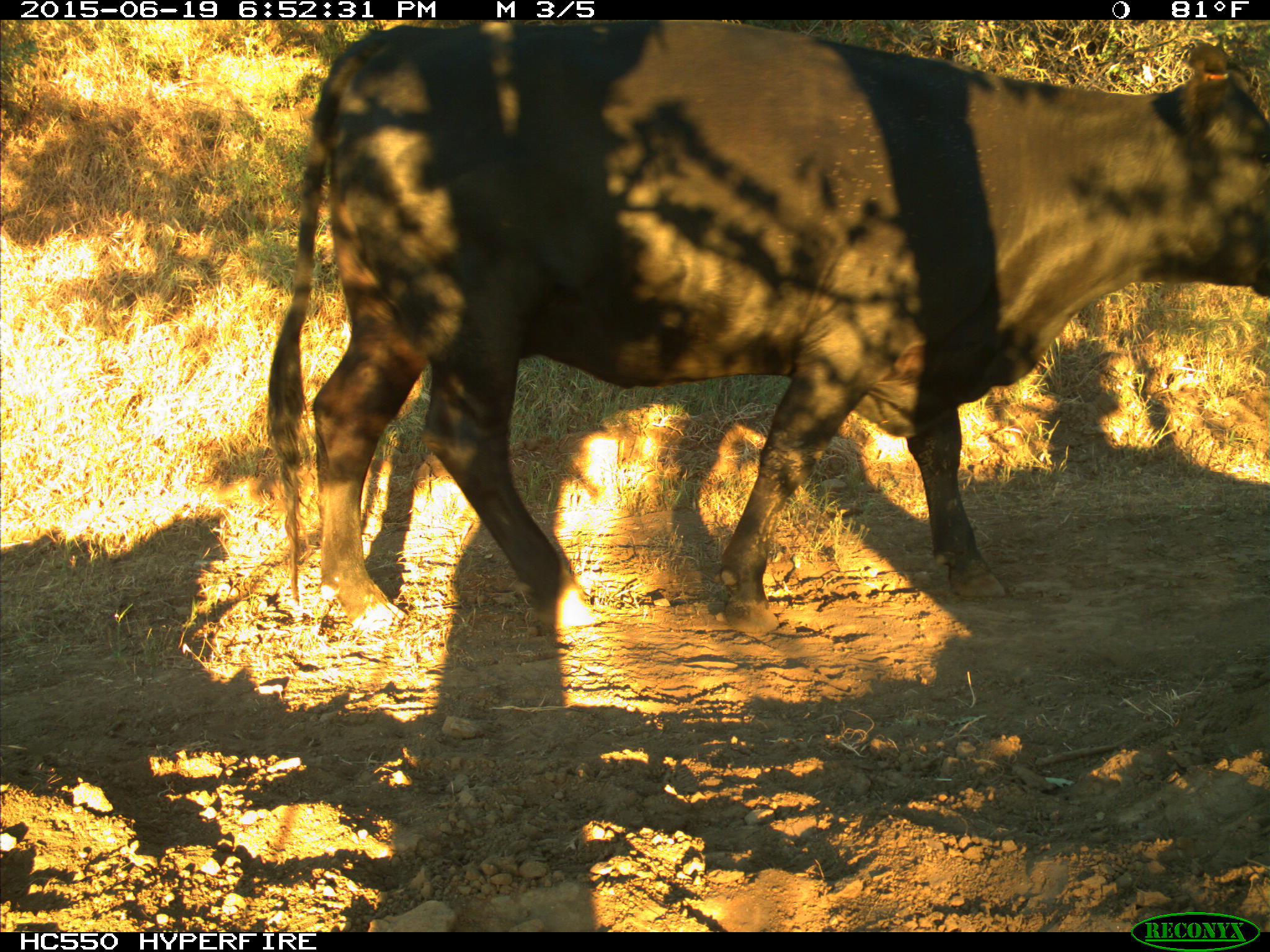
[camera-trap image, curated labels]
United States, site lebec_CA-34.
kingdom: Animalia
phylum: Chordata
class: Mammalia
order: Artiodactyla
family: Bovidae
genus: Bos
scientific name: Bos taurus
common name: domestic cow